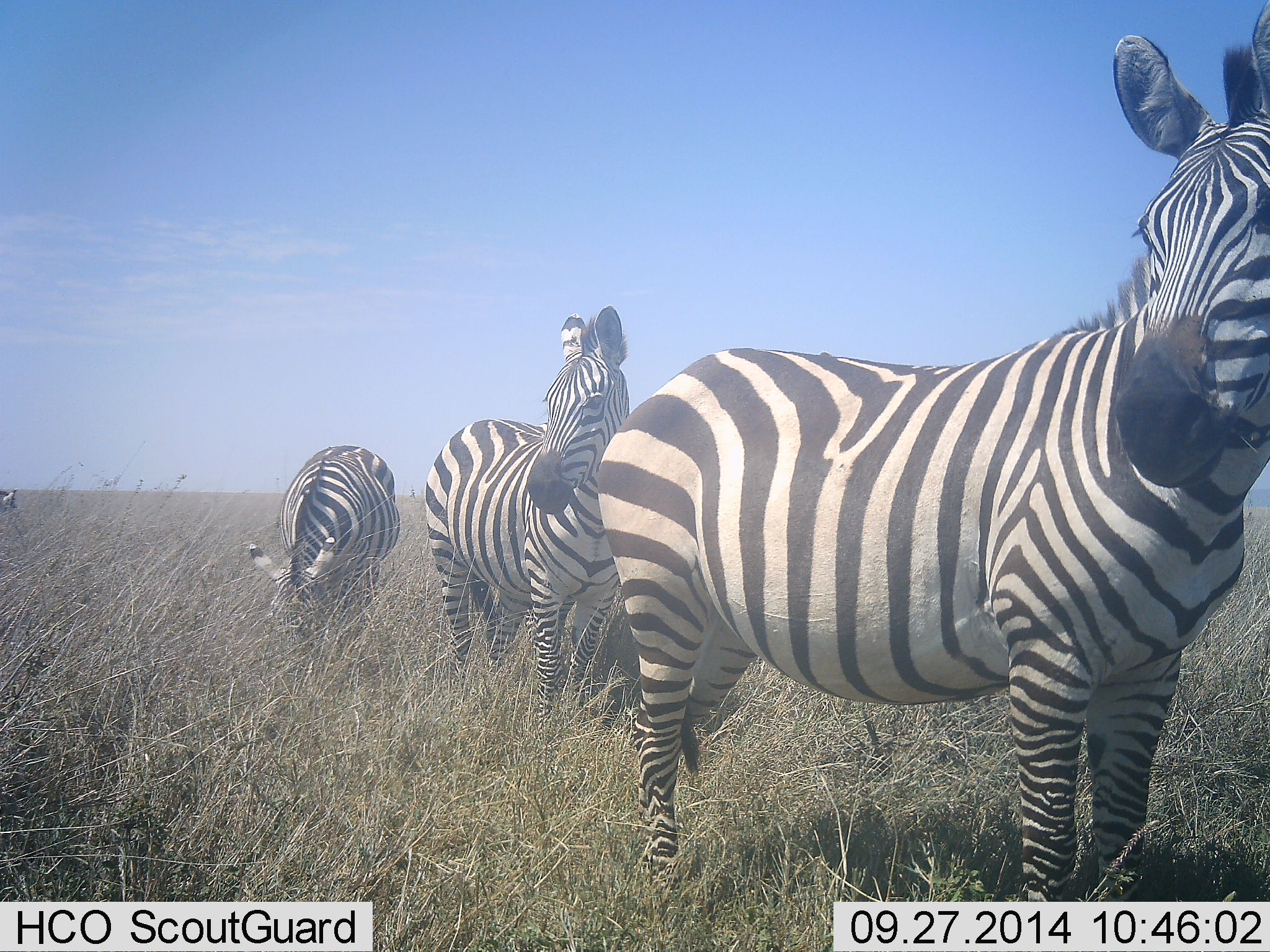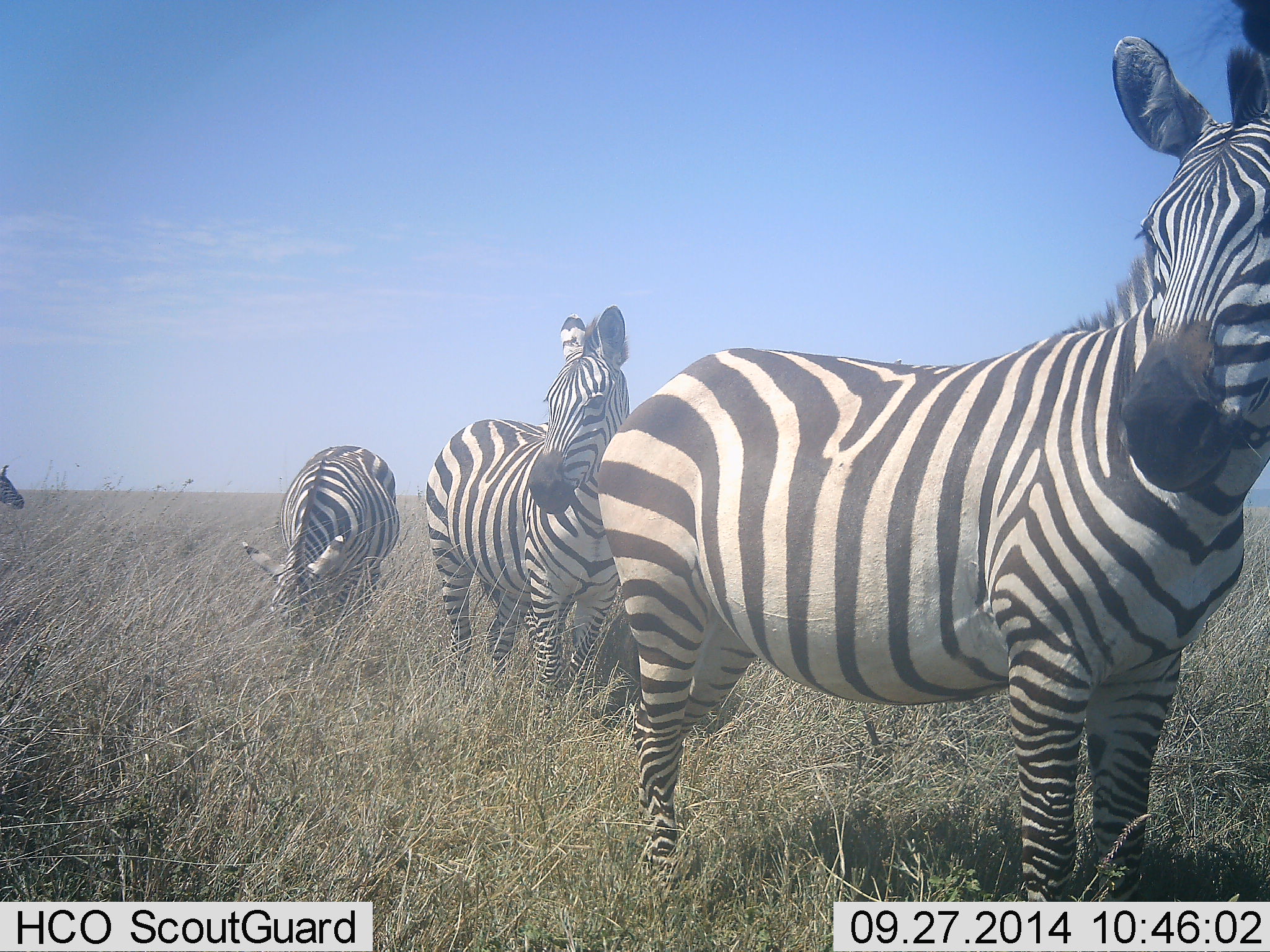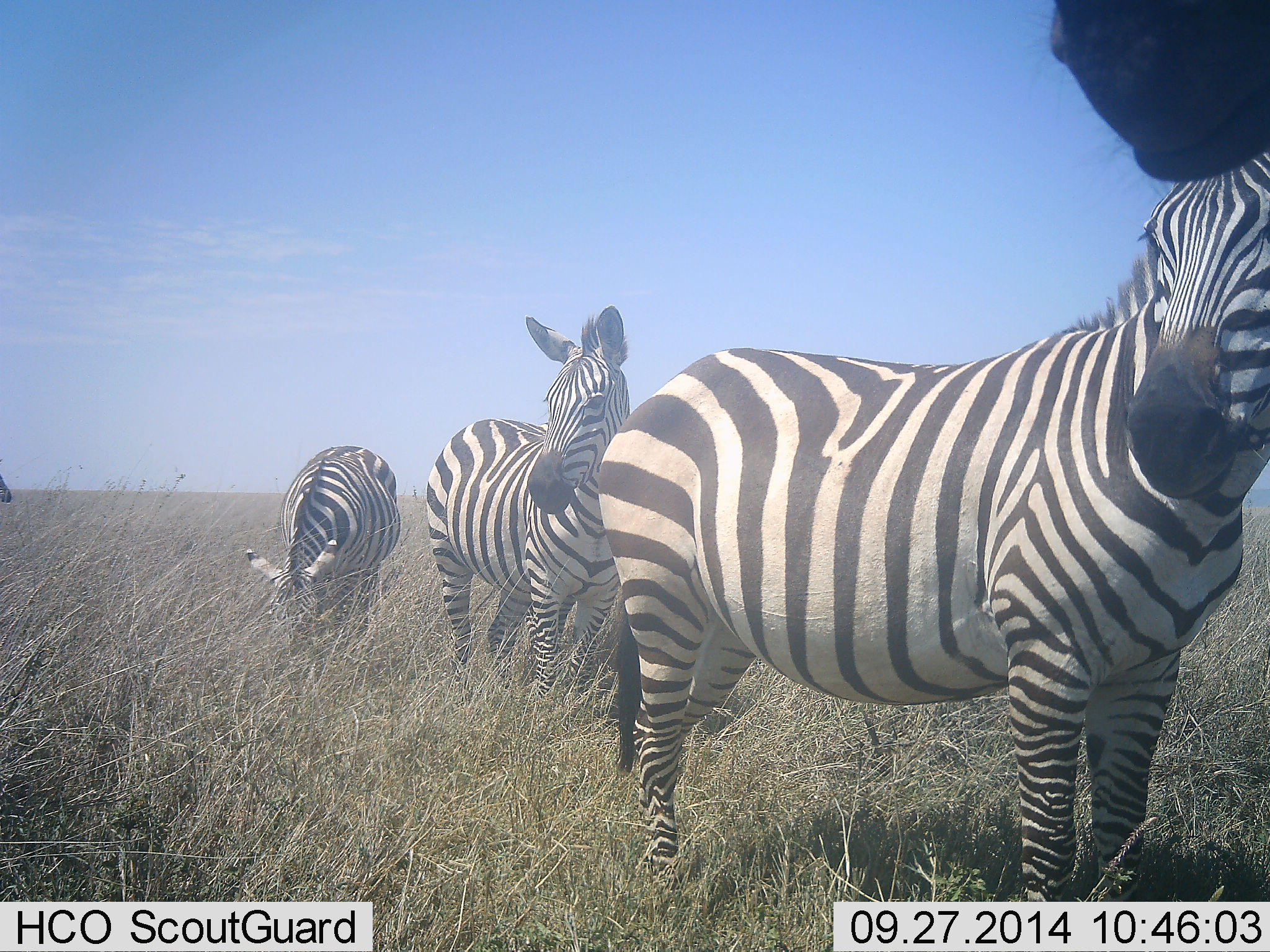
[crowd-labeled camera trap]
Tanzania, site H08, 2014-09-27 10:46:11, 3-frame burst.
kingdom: Animalia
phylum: Chordata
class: Mammalia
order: Perissodactyla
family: Equidae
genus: Equus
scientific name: Equus quagga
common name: plains zebra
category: zebra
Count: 5.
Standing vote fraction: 100%.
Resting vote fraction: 0%.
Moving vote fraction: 0%.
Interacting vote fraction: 10%.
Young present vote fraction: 0%.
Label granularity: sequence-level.